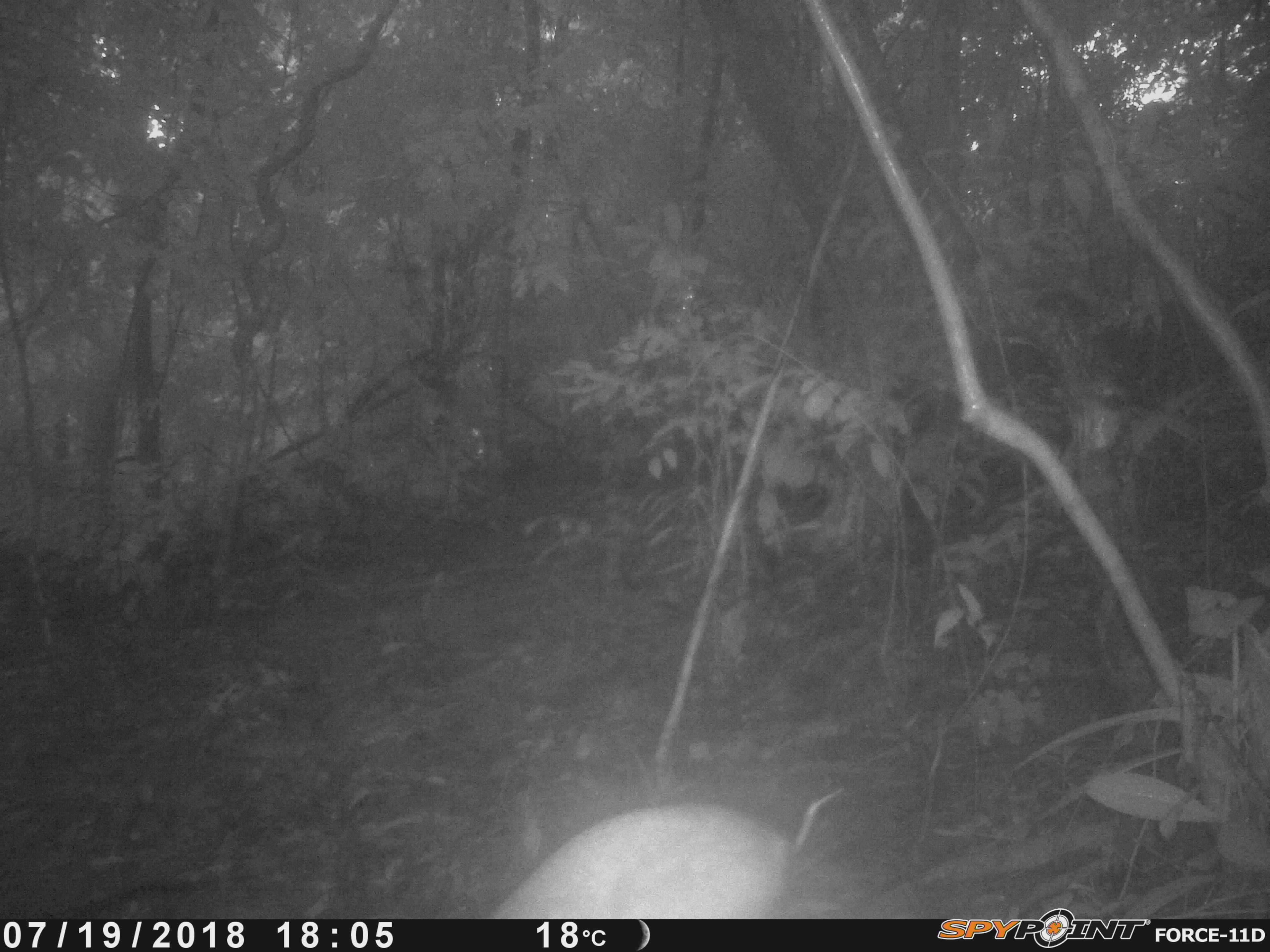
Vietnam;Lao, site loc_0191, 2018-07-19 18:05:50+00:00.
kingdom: Animalia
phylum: Chordata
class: Mammalia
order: Artiodactyla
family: Cervidae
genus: Muntiacus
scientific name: Muntiacus vuquangensis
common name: large-antlered muntjac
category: large antlered muntjac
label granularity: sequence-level